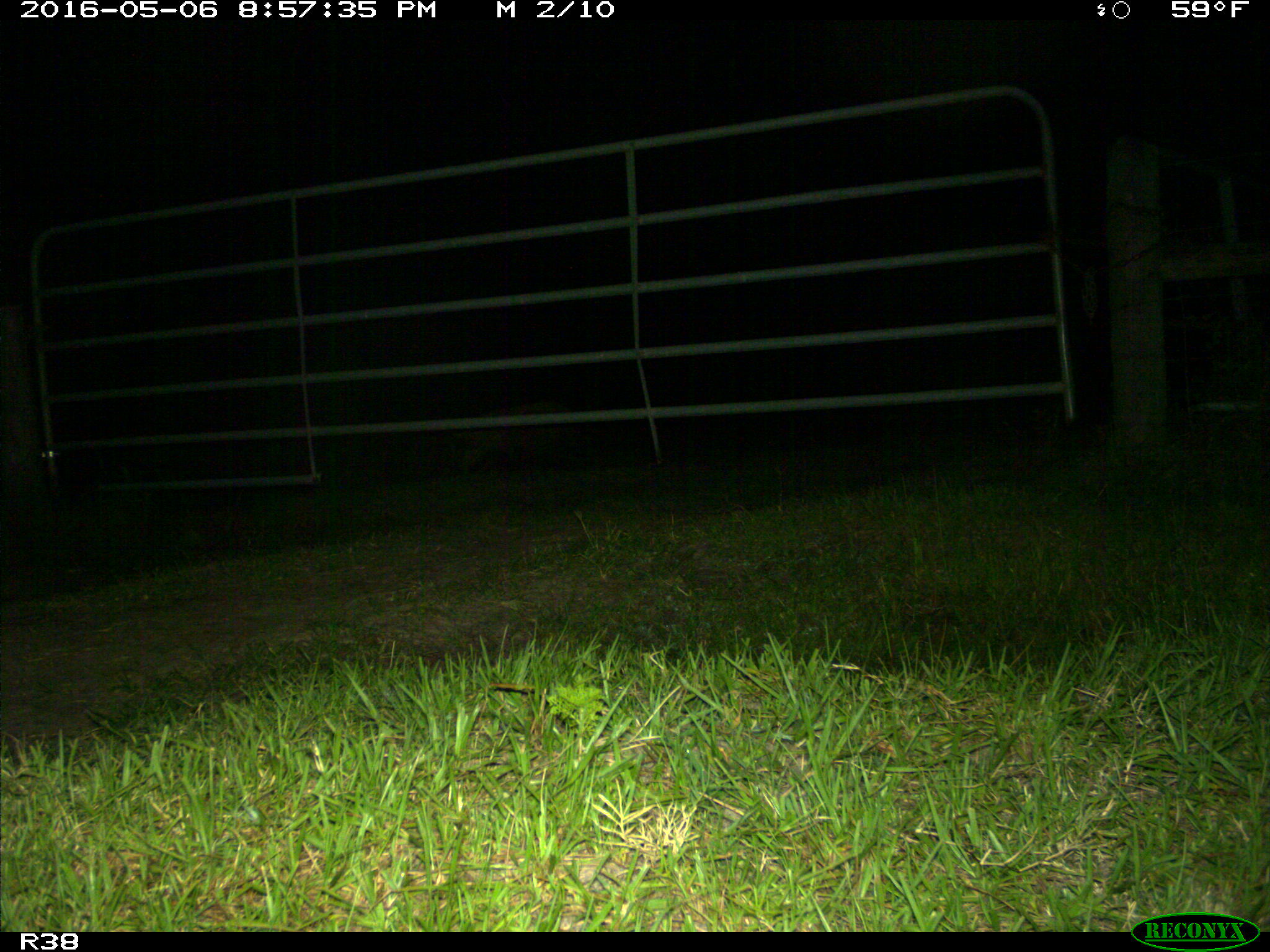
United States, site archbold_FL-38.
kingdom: Animalia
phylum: Chordata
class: Mammalia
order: Artiodactyla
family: Suidae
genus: Sus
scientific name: Sus scrofa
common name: wild boar